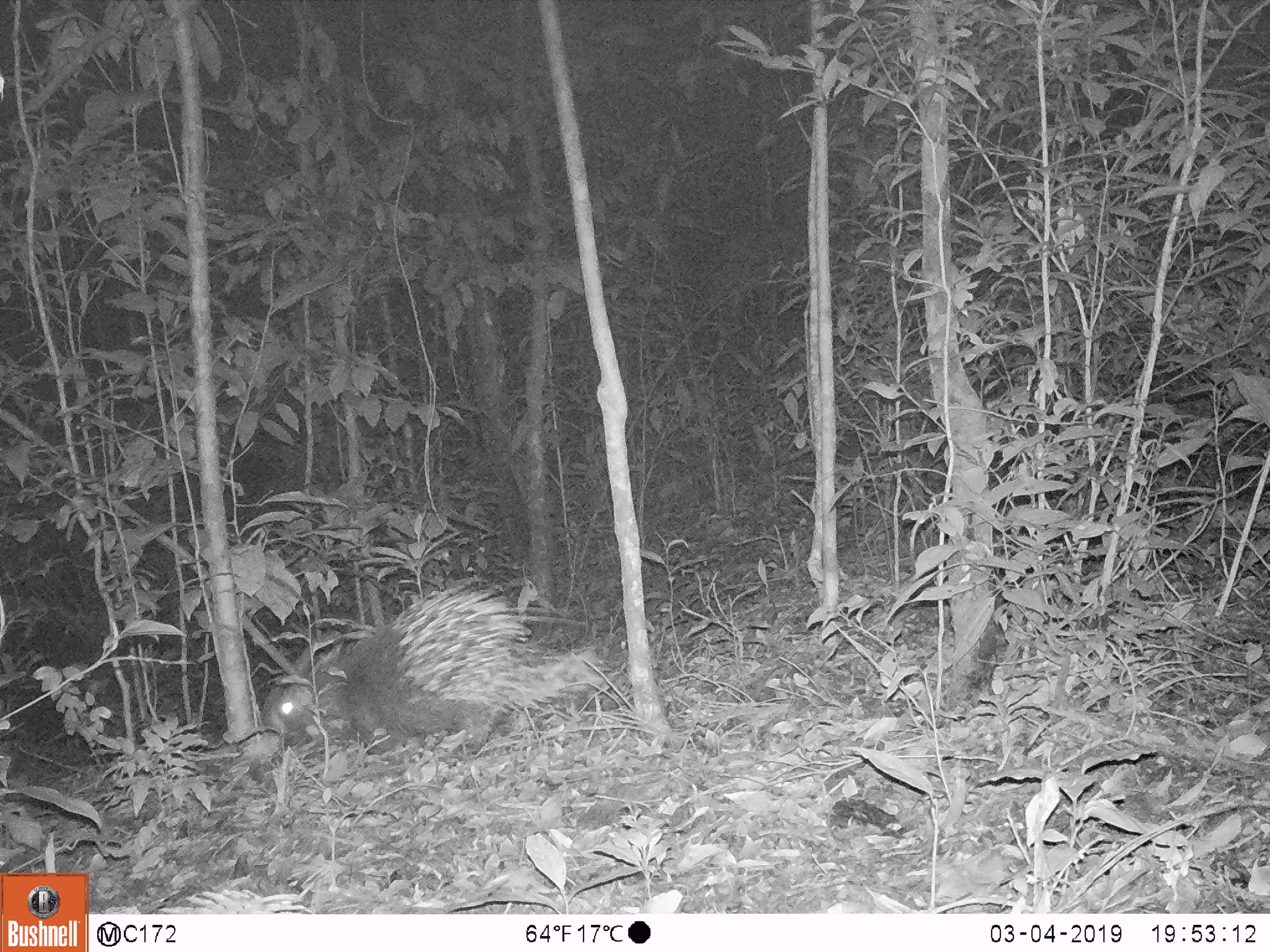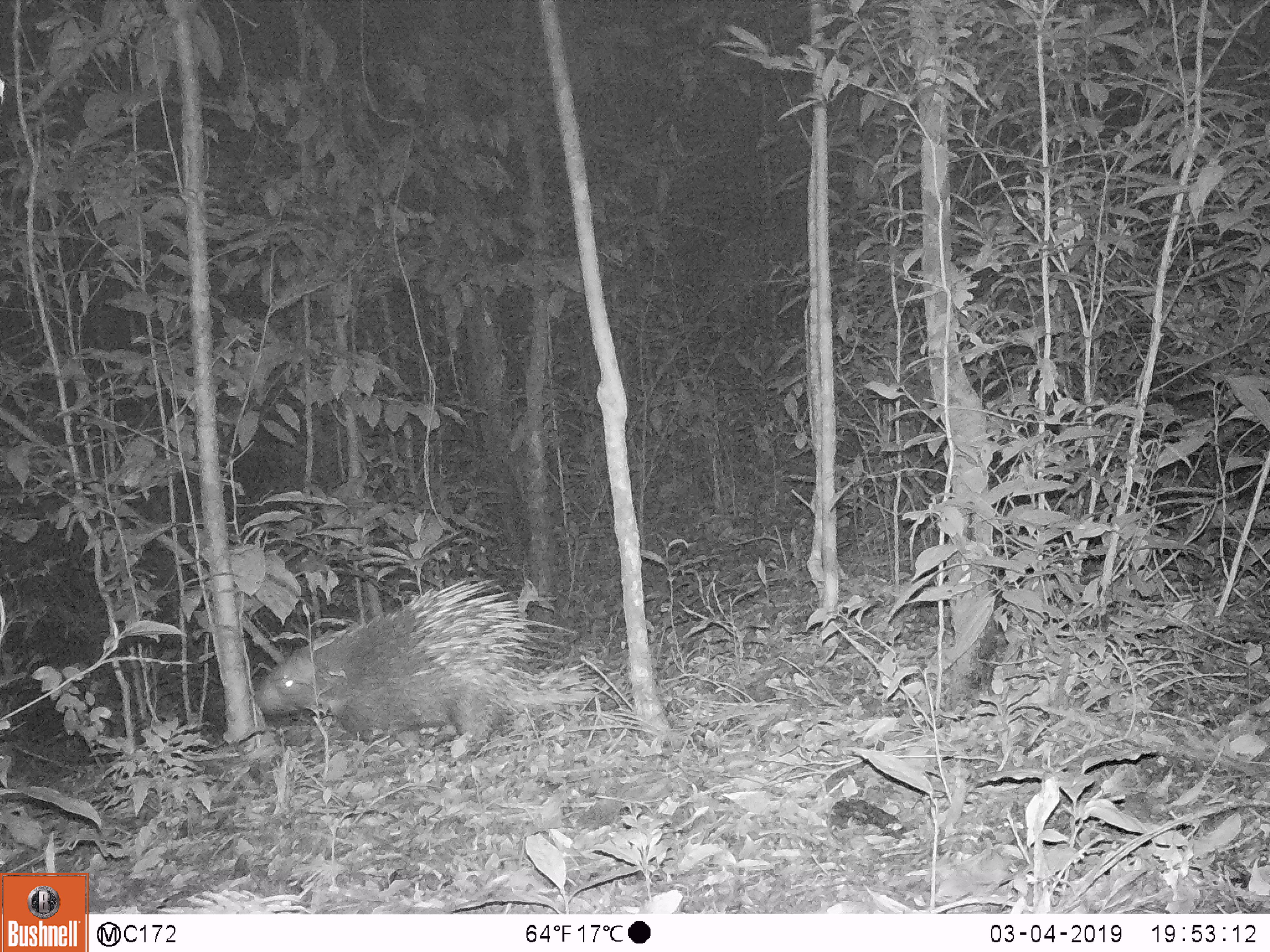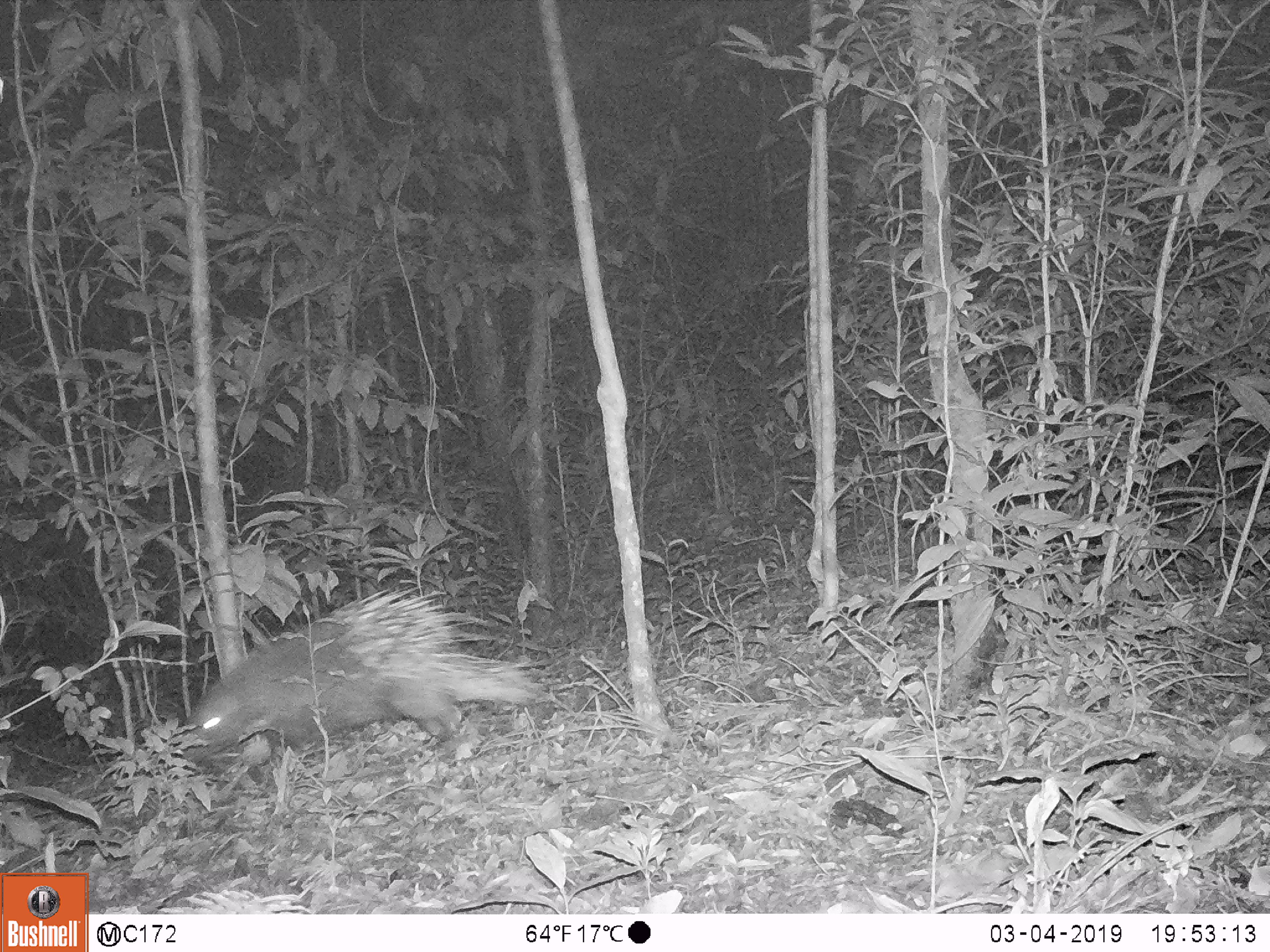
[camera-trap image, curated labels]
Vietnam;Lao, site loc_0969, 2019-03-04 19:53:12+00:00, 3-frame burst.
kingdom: Animalia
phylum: Chordata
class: Mammalia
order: Rodentia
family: Hystricidae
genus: Hystrix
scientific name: Hystrix brachyura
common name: malayan porcupine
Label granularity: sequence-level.